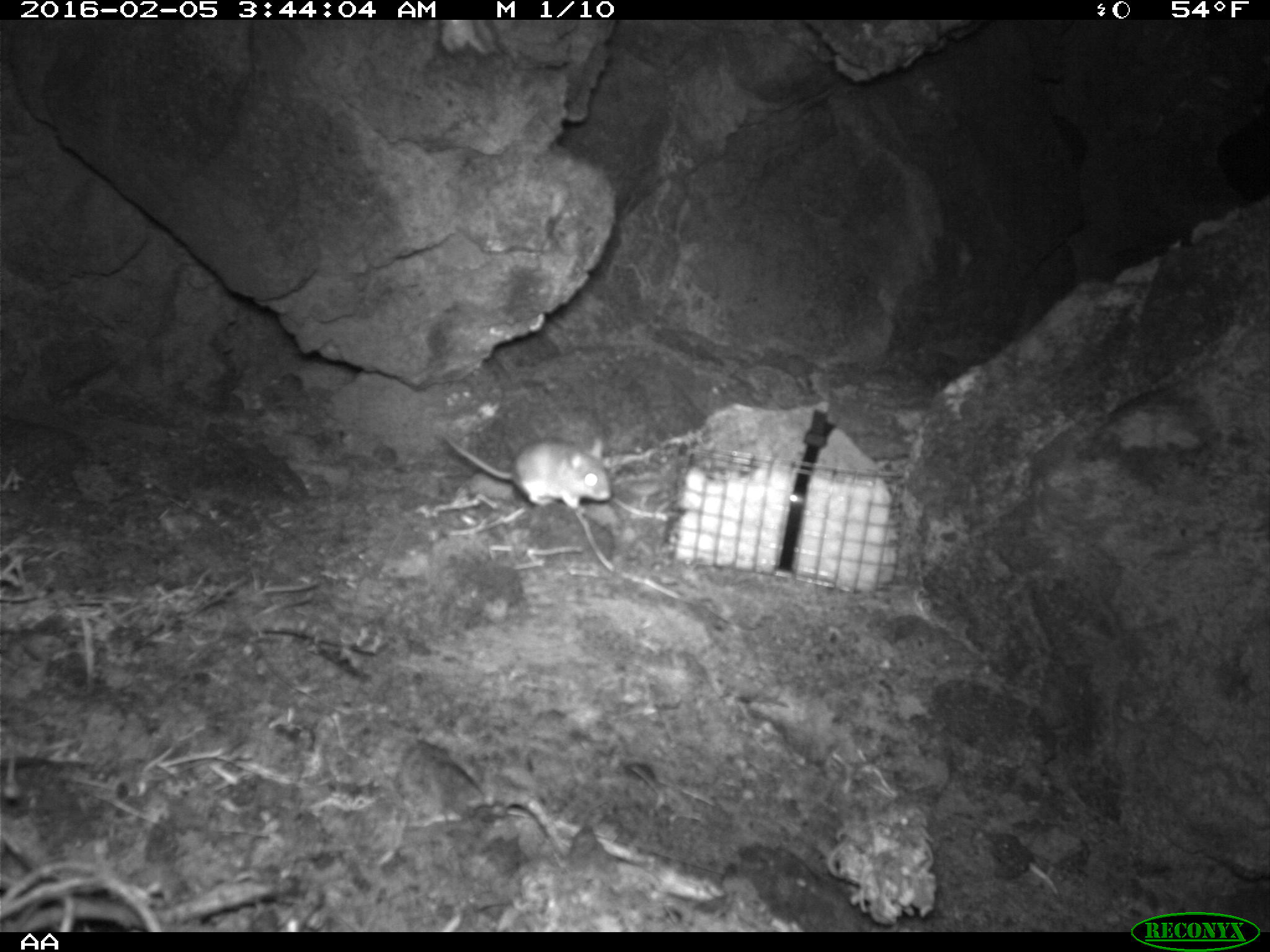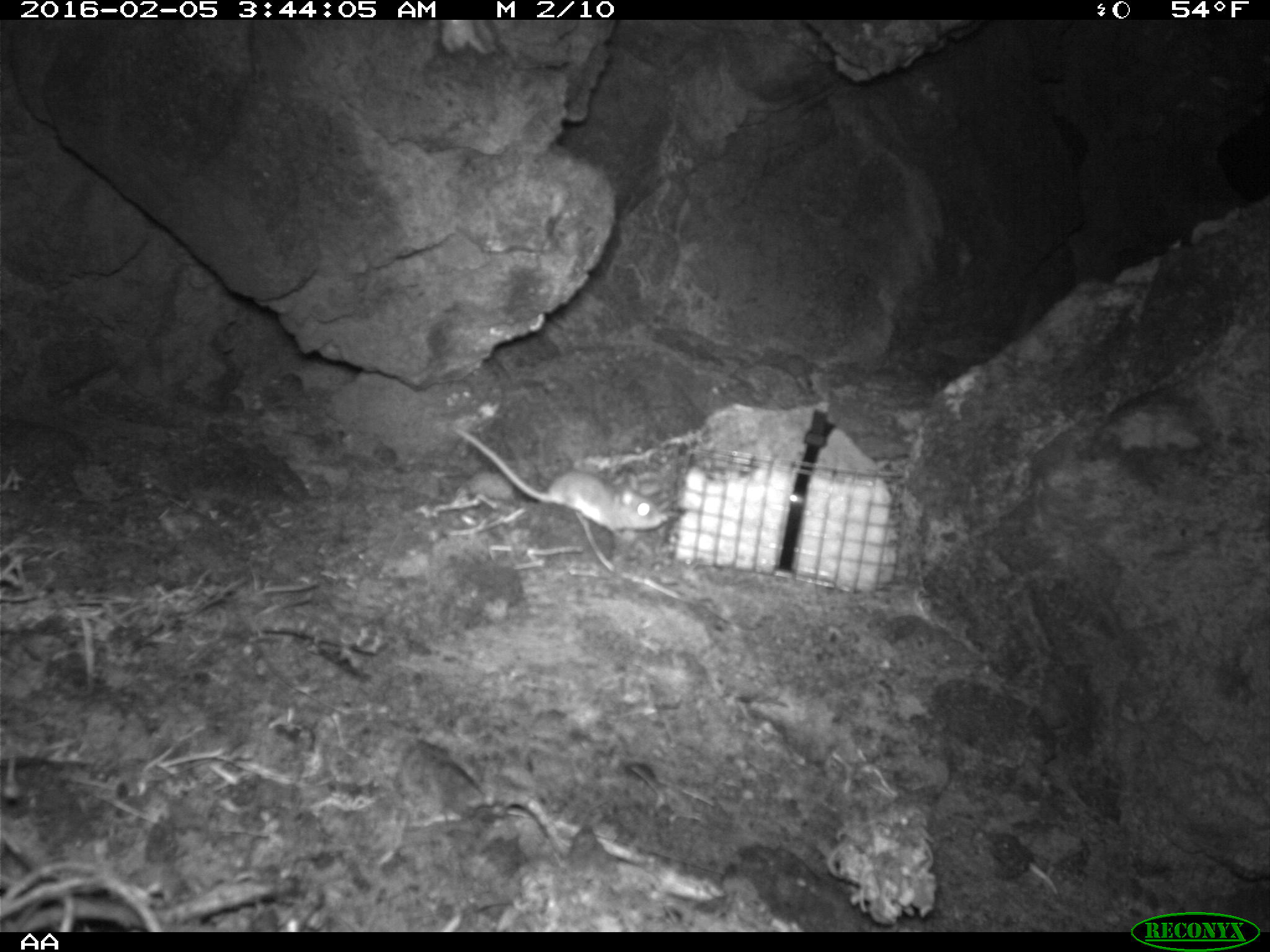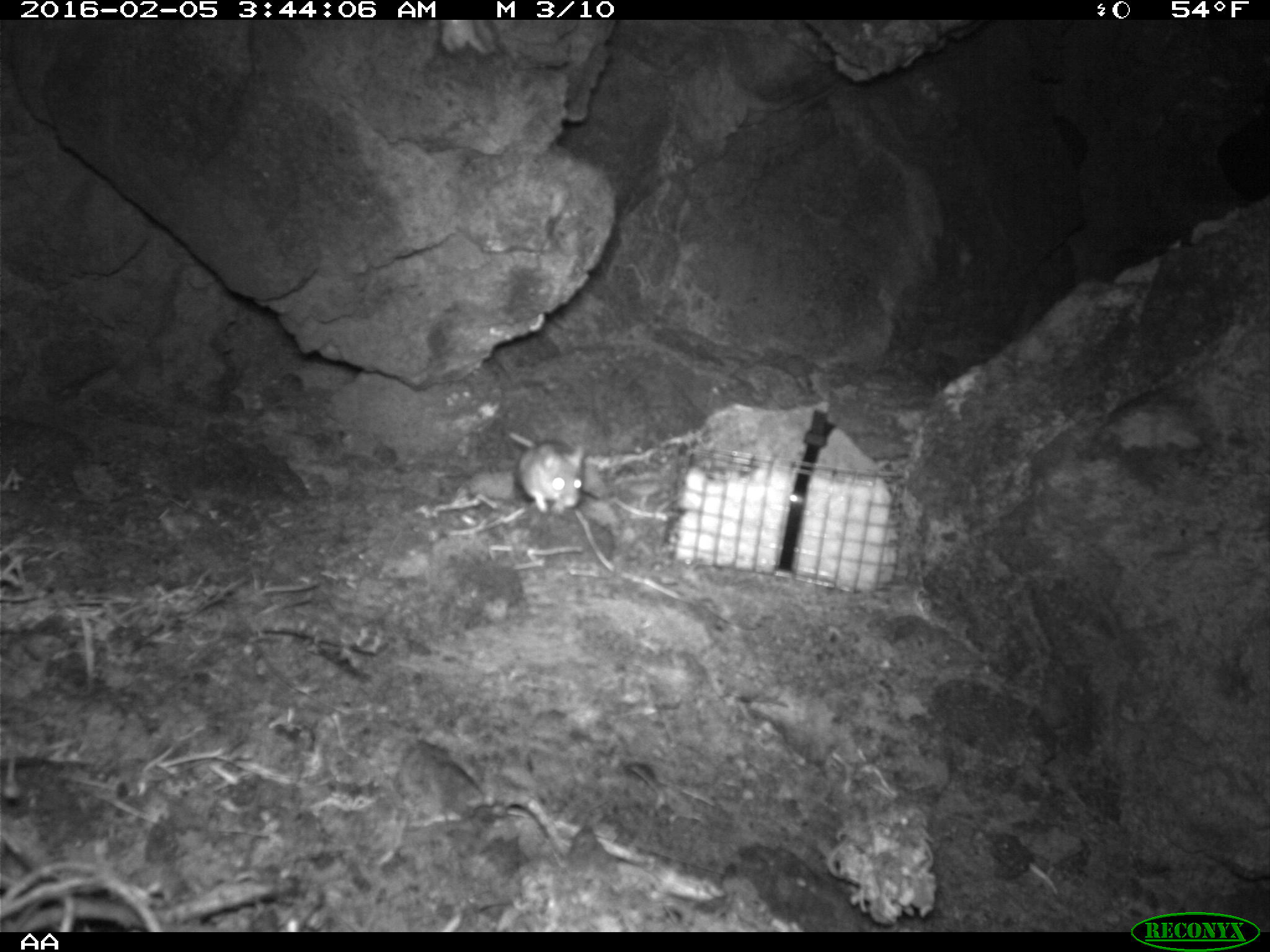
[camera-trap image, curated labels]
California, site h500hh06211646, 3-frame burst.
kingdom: Animalia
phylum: Chordata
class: Mammalia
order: Rodentia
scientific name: Rodentia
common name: rodent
Rodent (Rodentia).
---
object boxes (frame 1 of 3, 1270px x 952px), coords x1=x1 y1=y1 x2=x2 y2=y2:
rodent: x1=441 y1=431 x2=613 y2=515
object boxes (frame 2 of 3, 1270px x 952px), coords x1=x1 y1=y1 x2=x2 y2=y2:
rodent: x1=453 y1=427 x2=668 y2=536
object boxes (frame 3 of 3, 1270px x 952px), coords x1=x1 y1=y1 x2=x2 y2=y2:
rodent: x1=513 y1=433 x2=586 y2=514